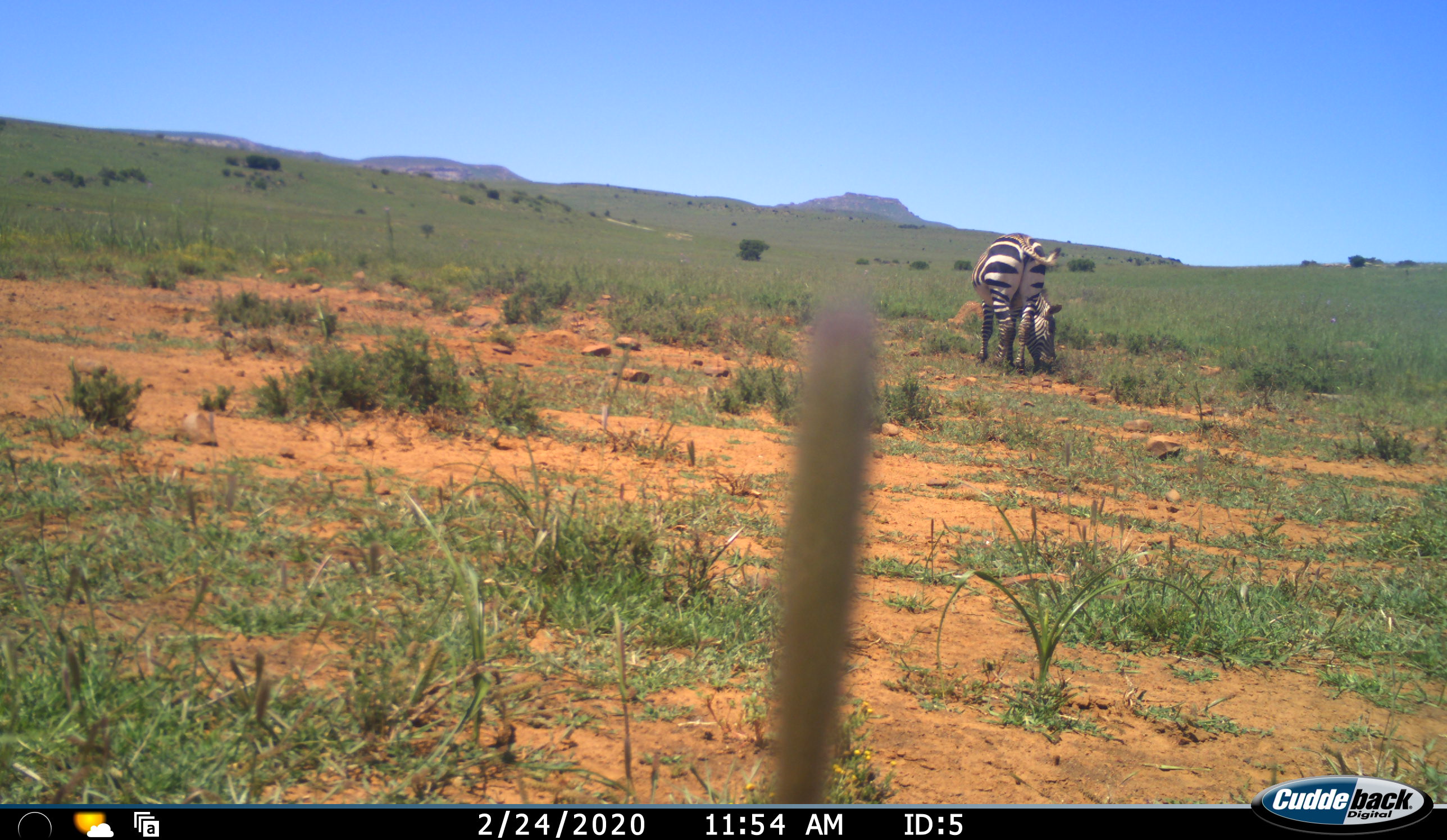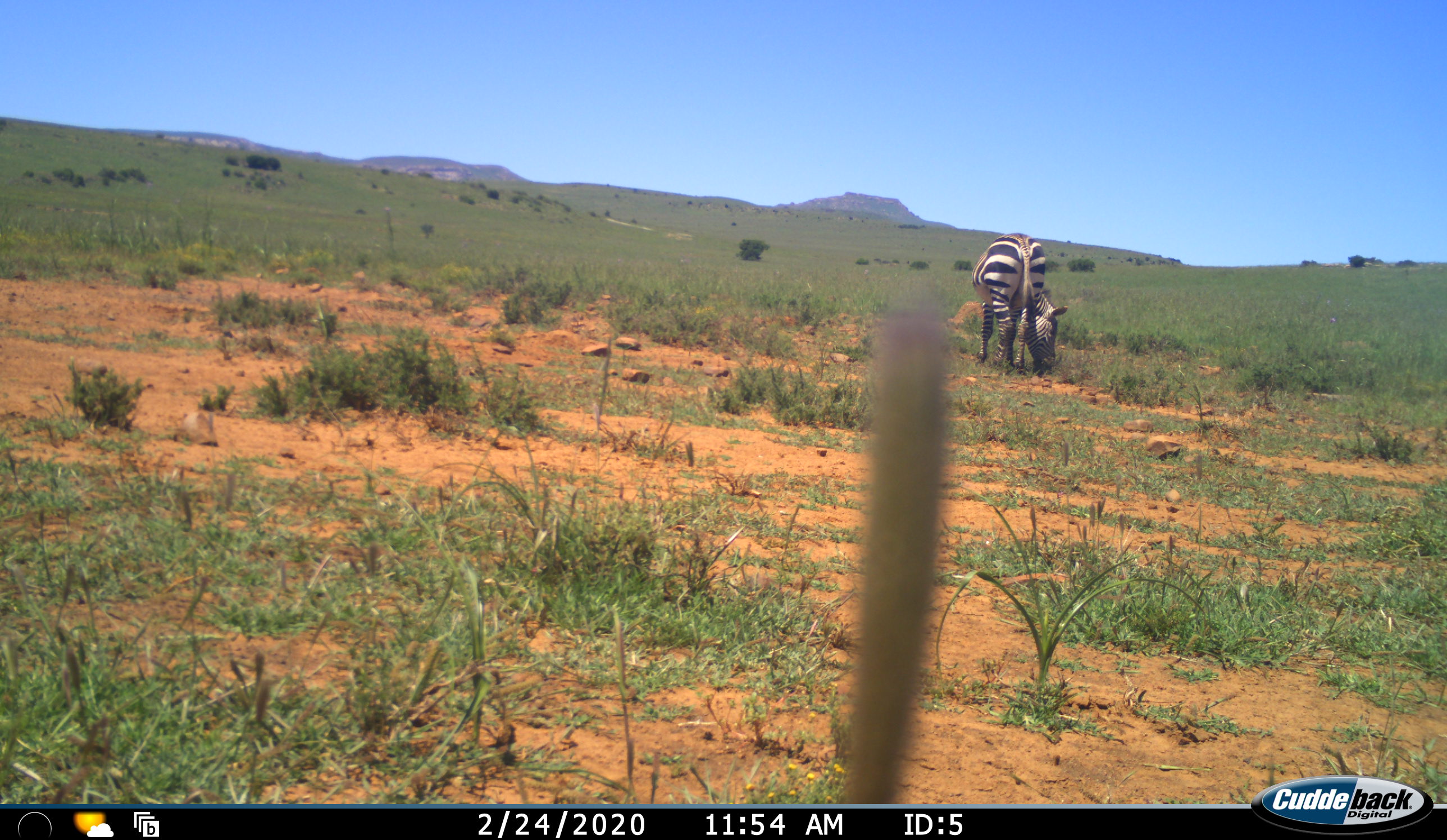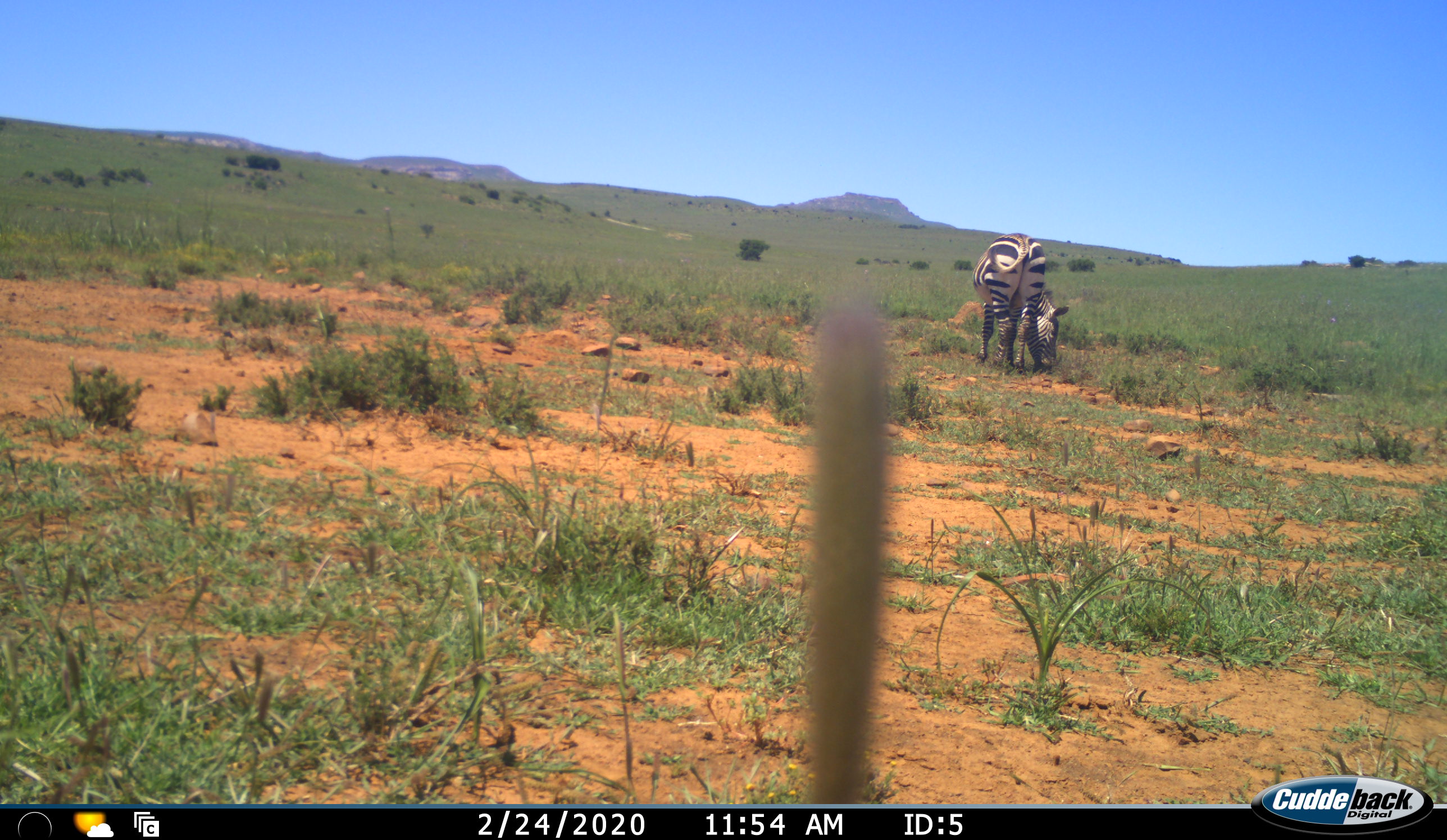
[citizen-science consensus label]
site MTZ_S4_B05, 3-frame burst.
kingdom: Animalia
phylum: Chordata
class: Mammalia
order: Perissodactyla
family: Equidae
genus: Equus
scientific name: Equus zebra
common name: mountain zebra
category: zebramountain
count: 1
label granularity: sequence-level